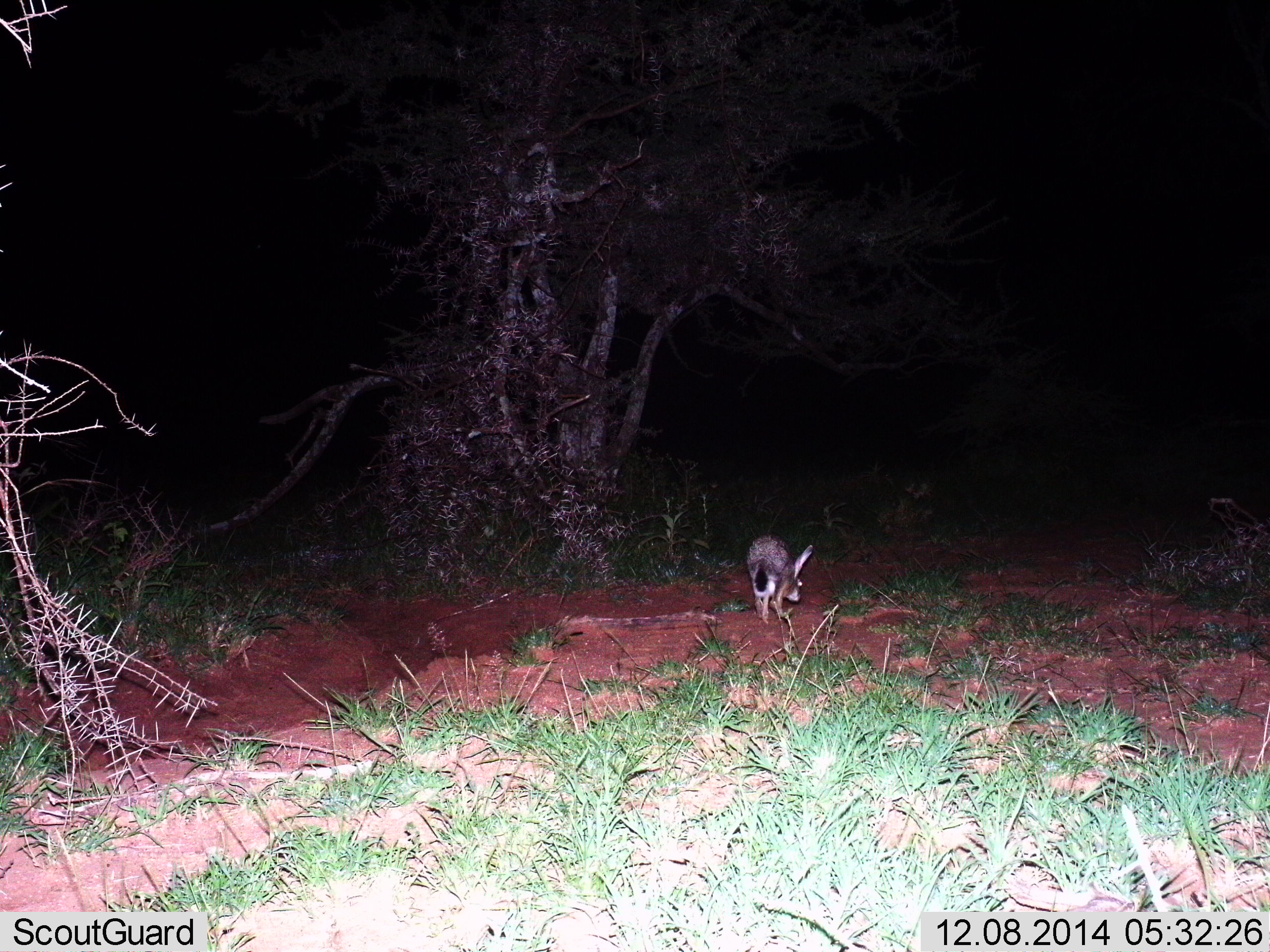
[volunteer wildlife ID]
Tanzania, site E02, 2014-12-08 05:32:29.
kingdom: Animalia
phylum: Chordata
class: Mammalia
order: Lagomorpha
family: Leporidae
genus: Lepus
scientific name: Lepus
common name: hare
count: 1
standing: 20%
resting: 0%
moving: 70%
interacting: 0%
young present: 0%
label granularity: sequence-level